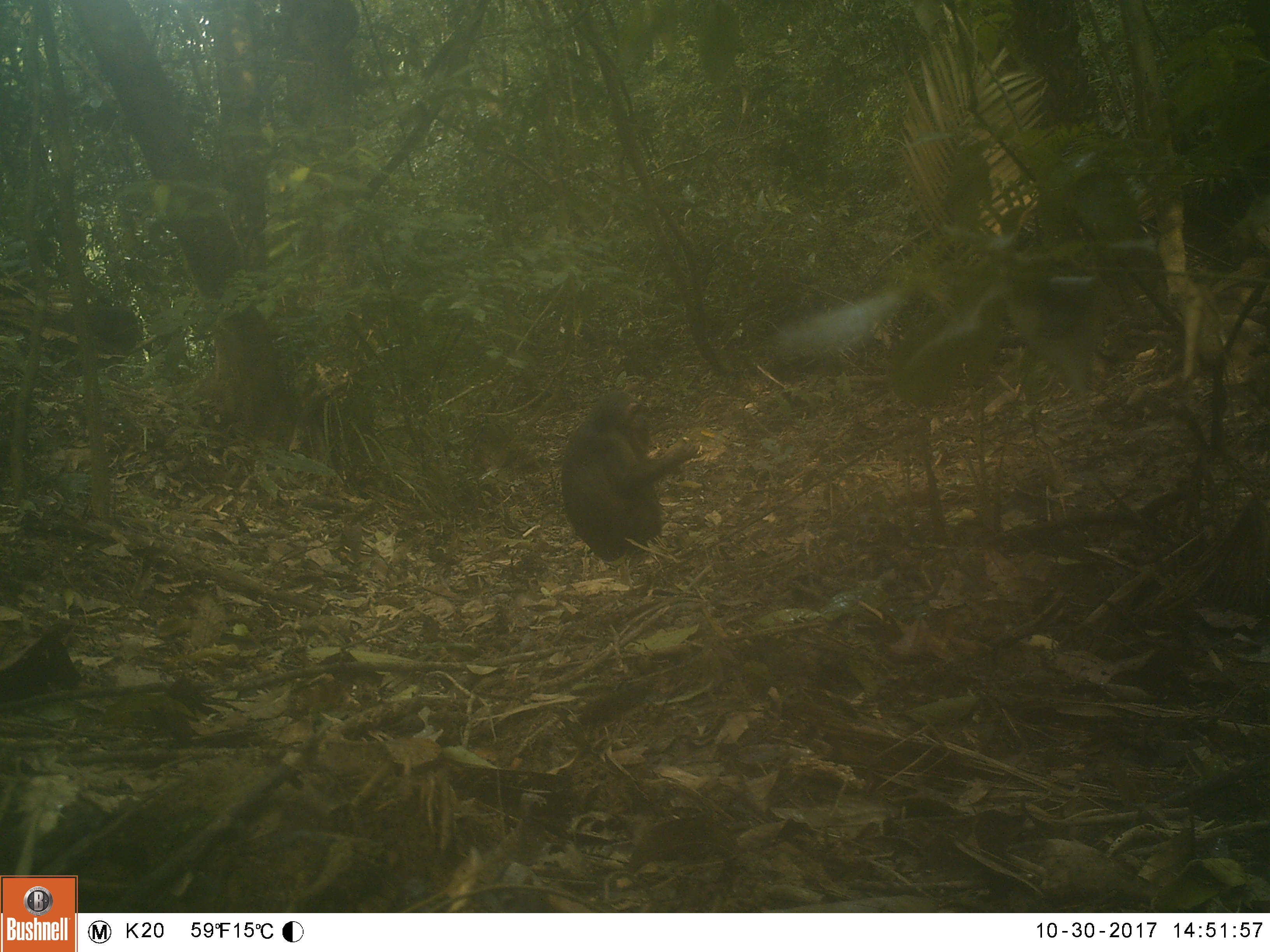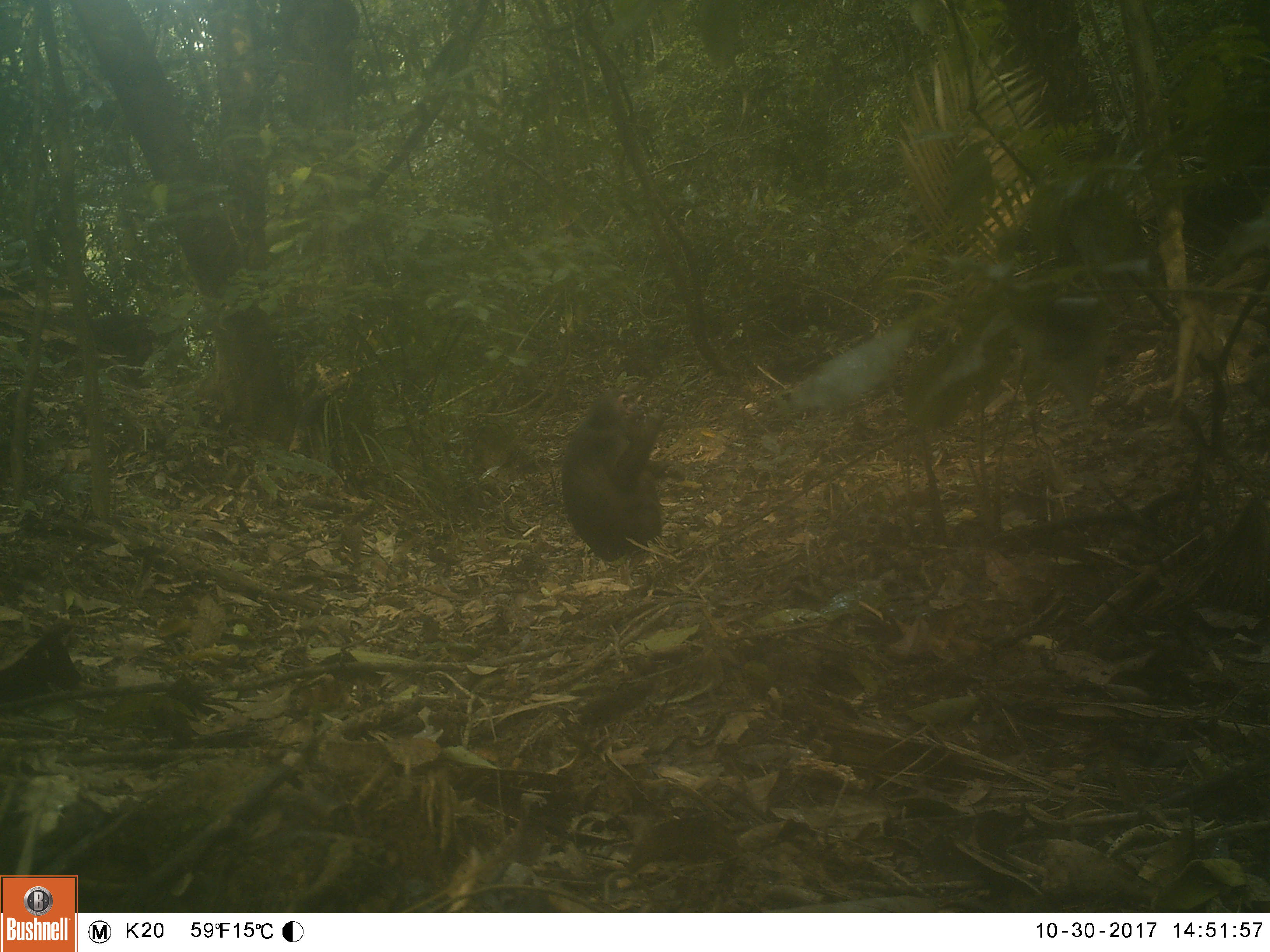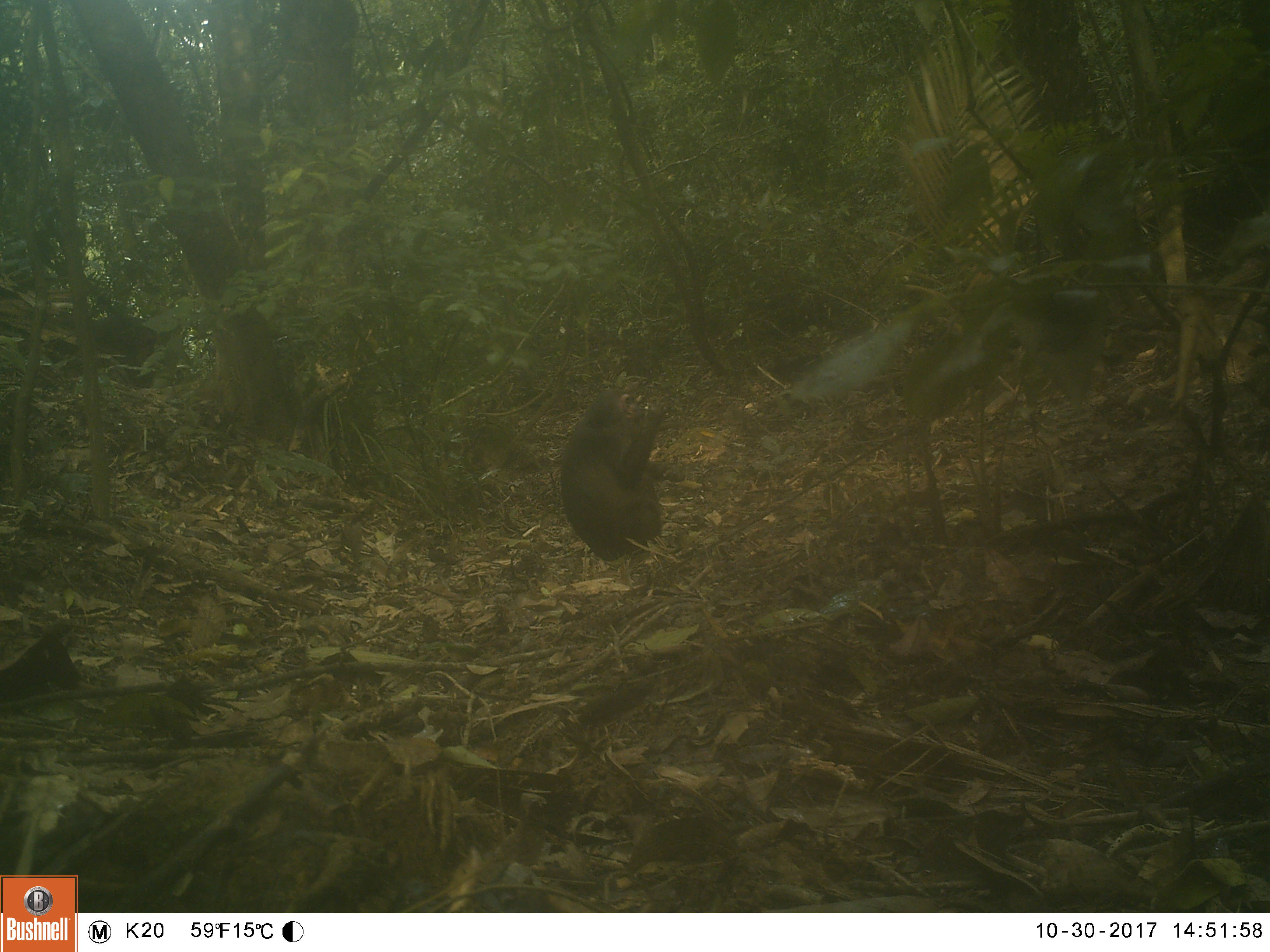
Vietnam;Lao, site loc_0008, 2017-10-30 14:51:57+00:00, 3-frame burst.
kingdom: Animalia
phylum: Chordata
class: Mammalia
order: Primates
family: Cercopithecidae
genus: Macaca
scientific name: Macaca arctoides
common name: stump-tailed macaque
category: stump tailed macaque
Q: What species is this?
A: Stump tailed macaque (stump-tailed macaque) (Macaca arctoides).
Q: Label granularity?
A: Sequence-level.